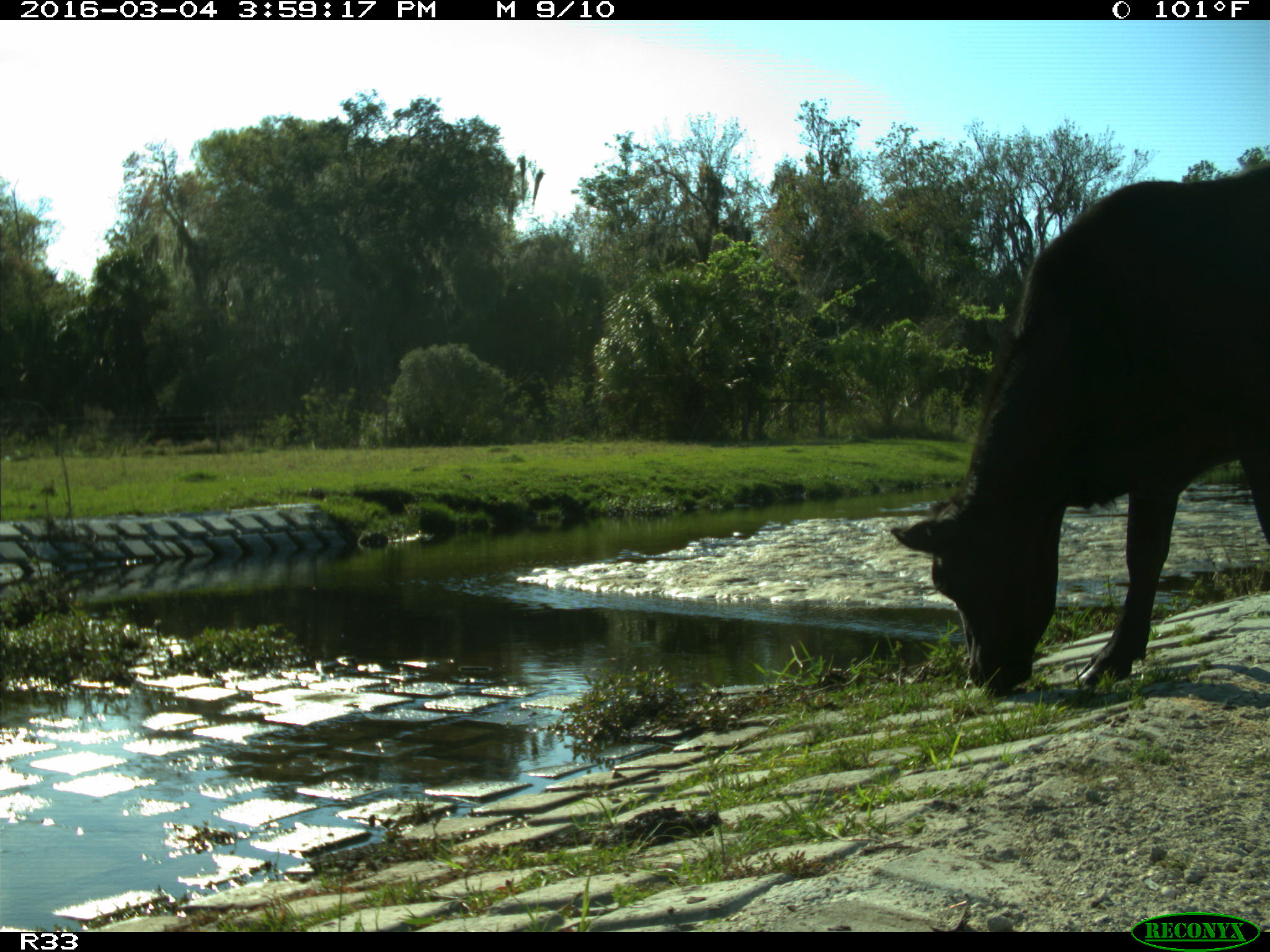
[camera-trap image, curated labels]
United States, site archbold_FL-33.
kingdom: Animalia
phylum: Chordata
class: Mammalia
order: Artiodactyla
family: Bovidae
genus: Bos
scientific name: Bos taurus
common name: domestic cow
Bos taurus (domestic cow).